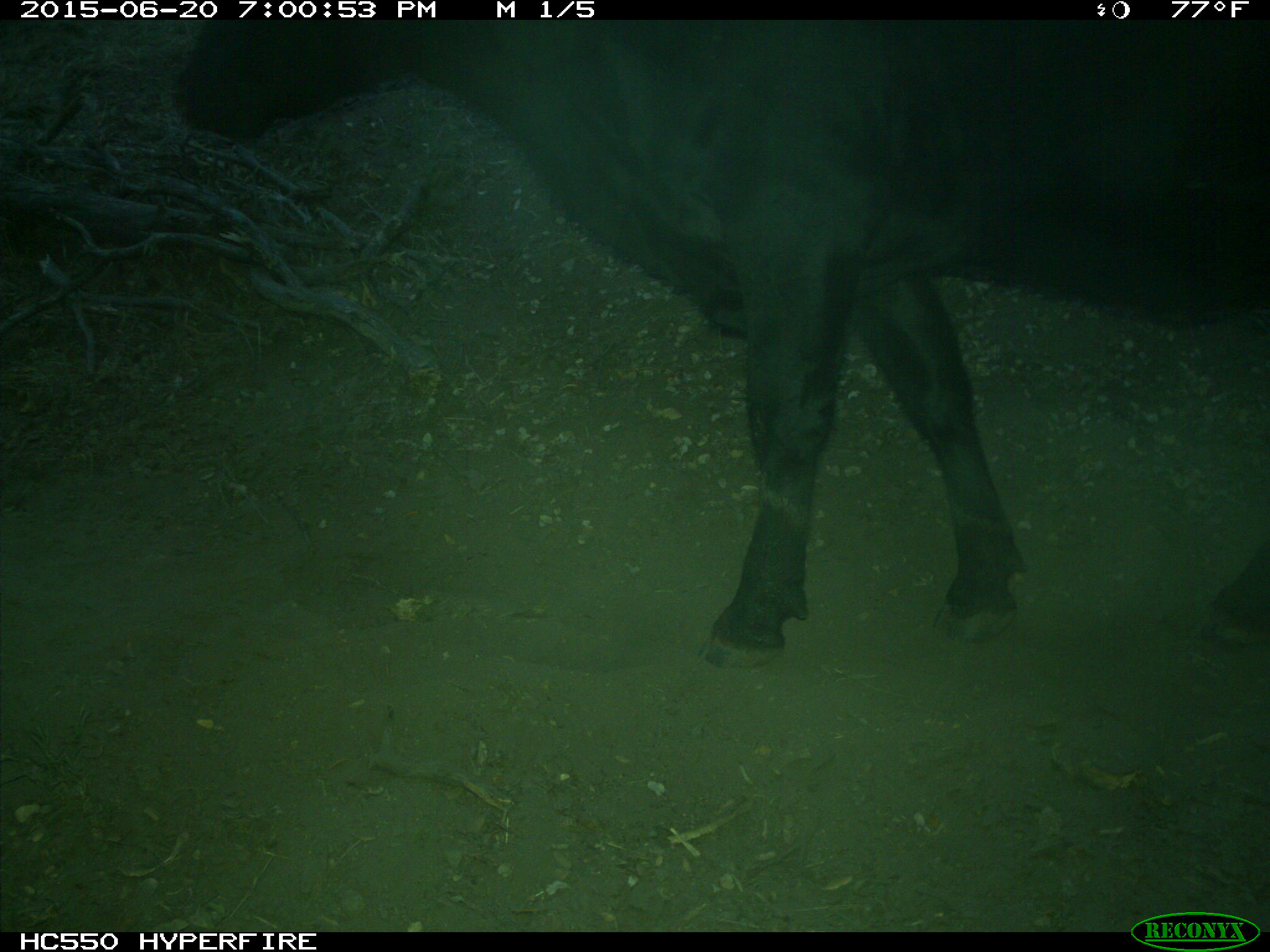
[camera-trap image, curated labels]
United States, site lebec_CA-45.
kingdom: Animalia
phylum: Chordata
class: Mammalia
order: Artiodactyla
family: Bovidae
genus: Bos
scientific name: Bos taurus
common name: domestic cow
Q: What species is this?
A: Bos taurus (domestic cow).